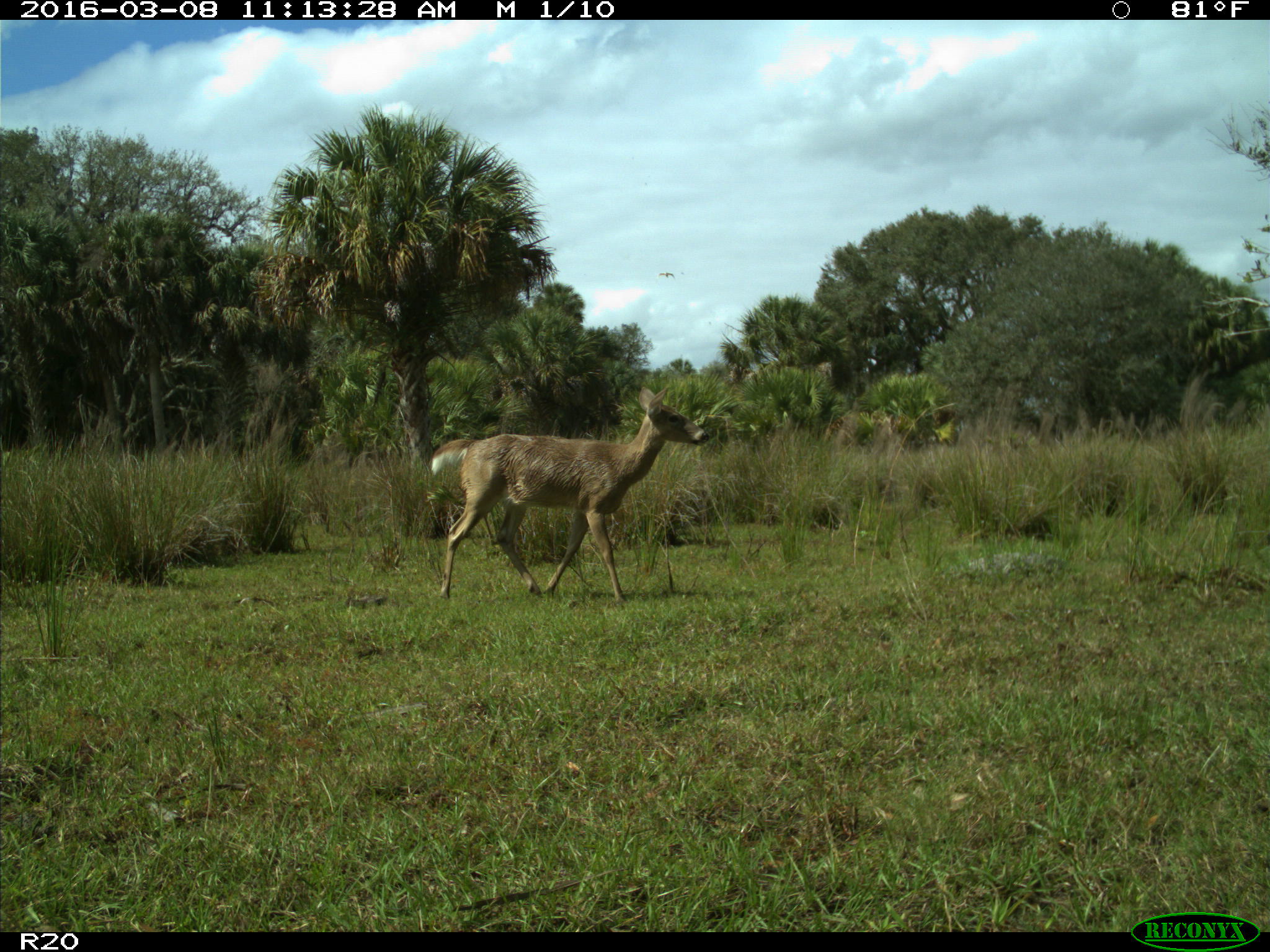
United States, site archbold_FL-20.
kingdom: Animalia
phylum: Chordata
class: Mammalia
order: Artiodactyla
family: Cervidae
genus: Odocoileus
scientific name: Odocoileus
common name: deer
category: unidentified deer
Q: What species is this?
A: Unidentified deer (deer) (Odocoileus).